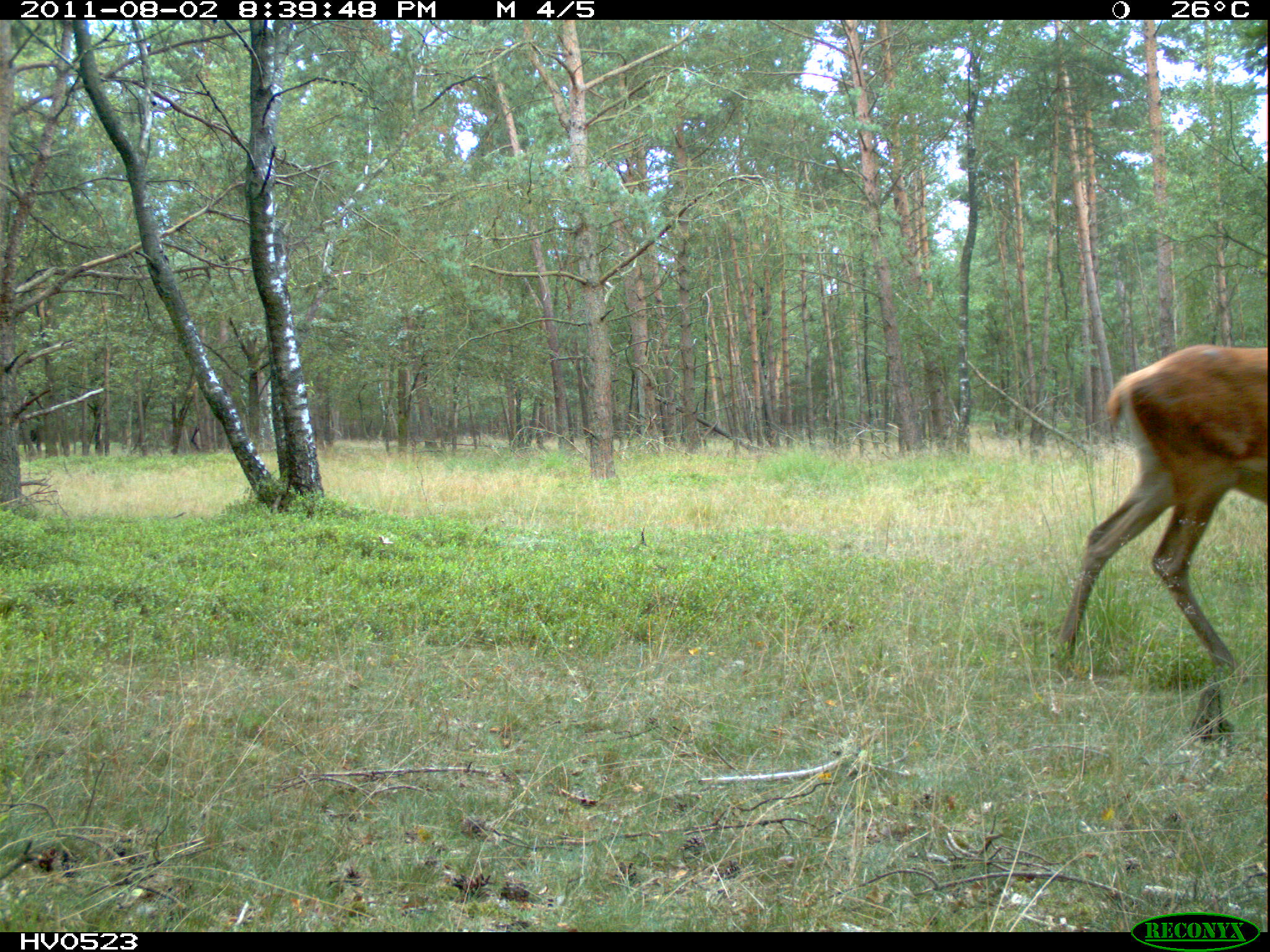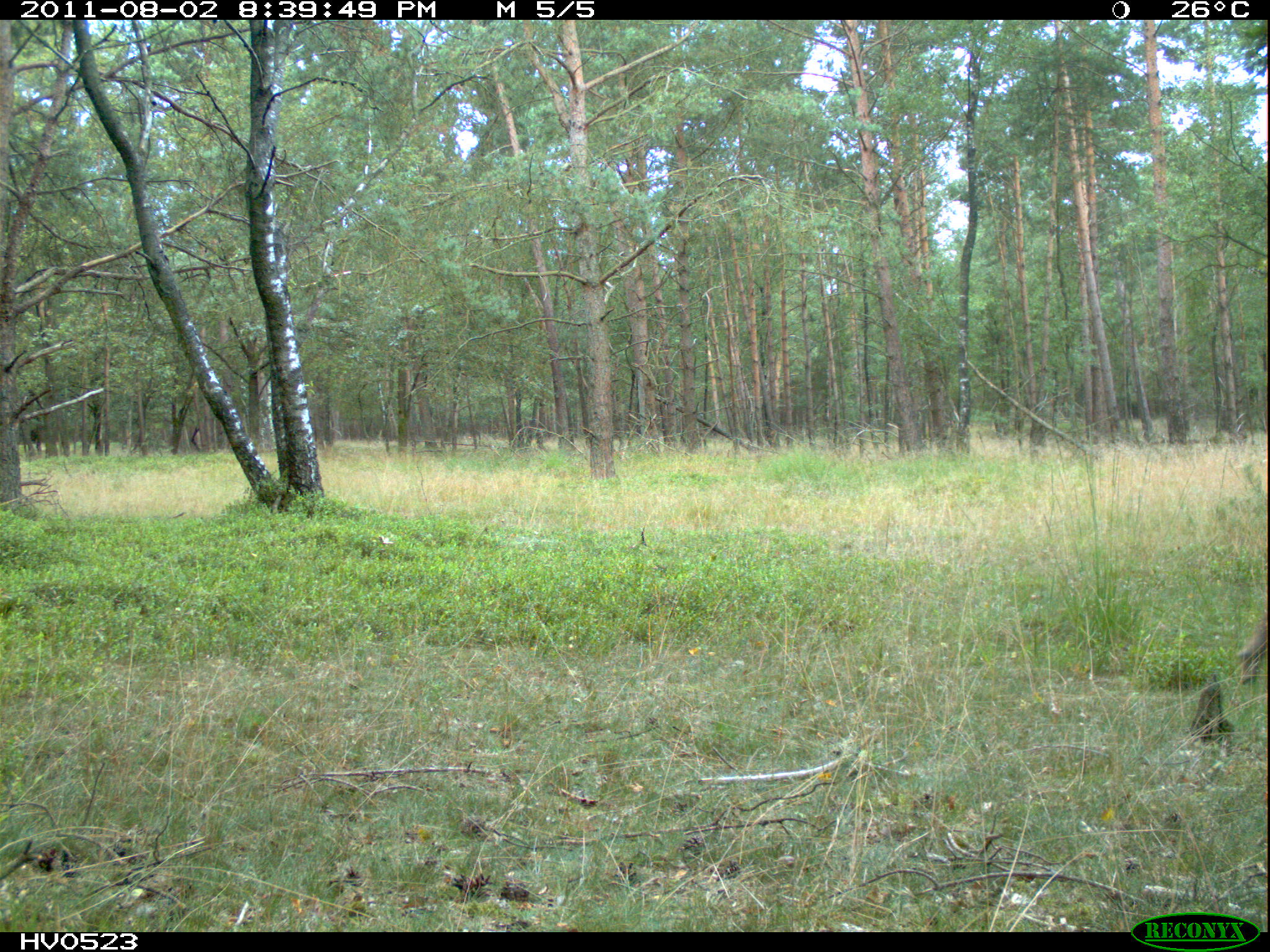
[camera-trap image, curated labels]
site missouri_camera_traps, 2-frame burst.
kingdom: Animalia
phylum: Chordata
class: Mammalia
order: Artiodactyla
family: Cervidae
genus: Cervus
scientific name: Cervus elaphus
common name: red deer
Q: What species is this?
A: Red deer (Cervus elaphus).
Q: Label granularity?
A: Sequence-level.